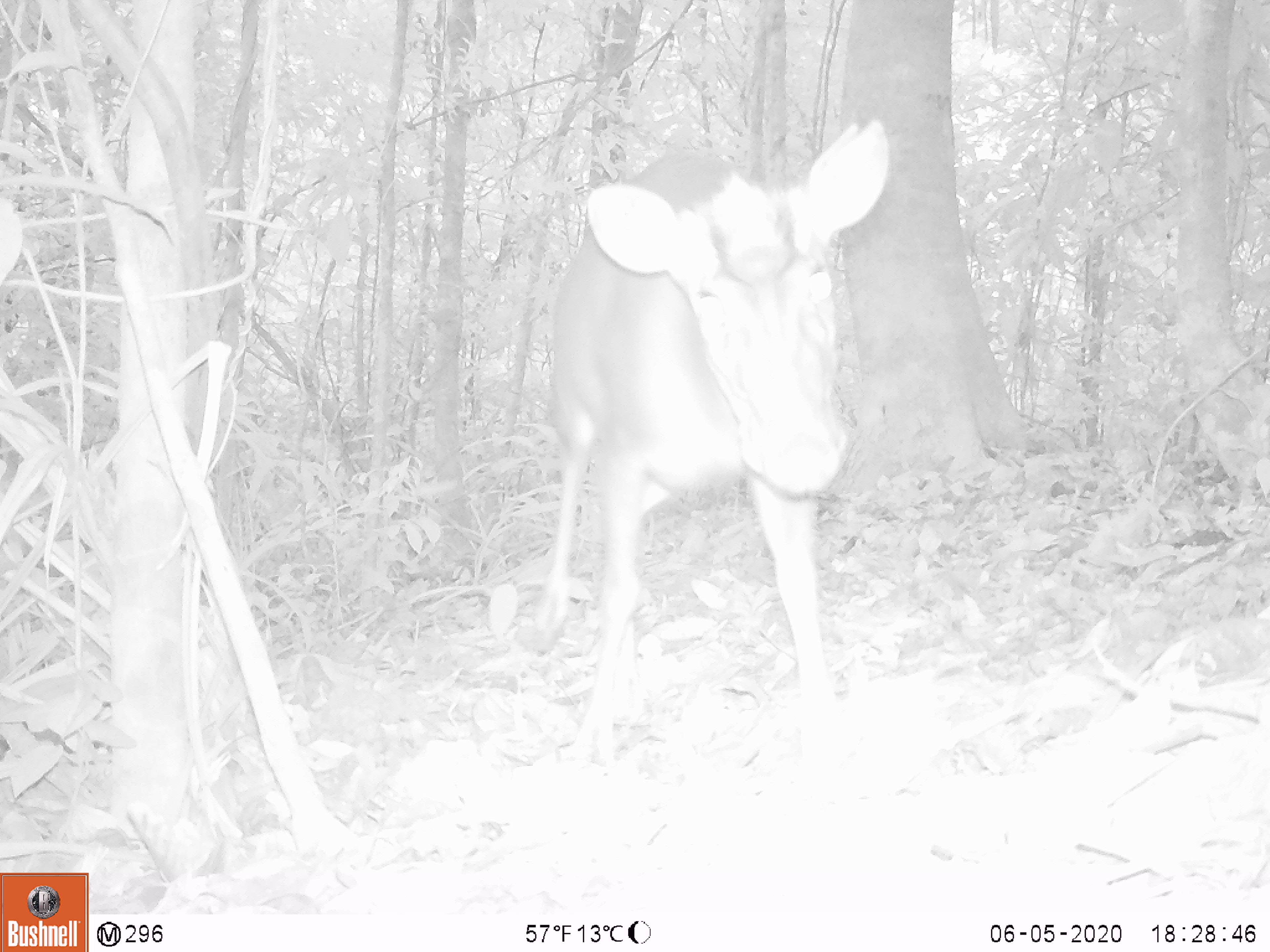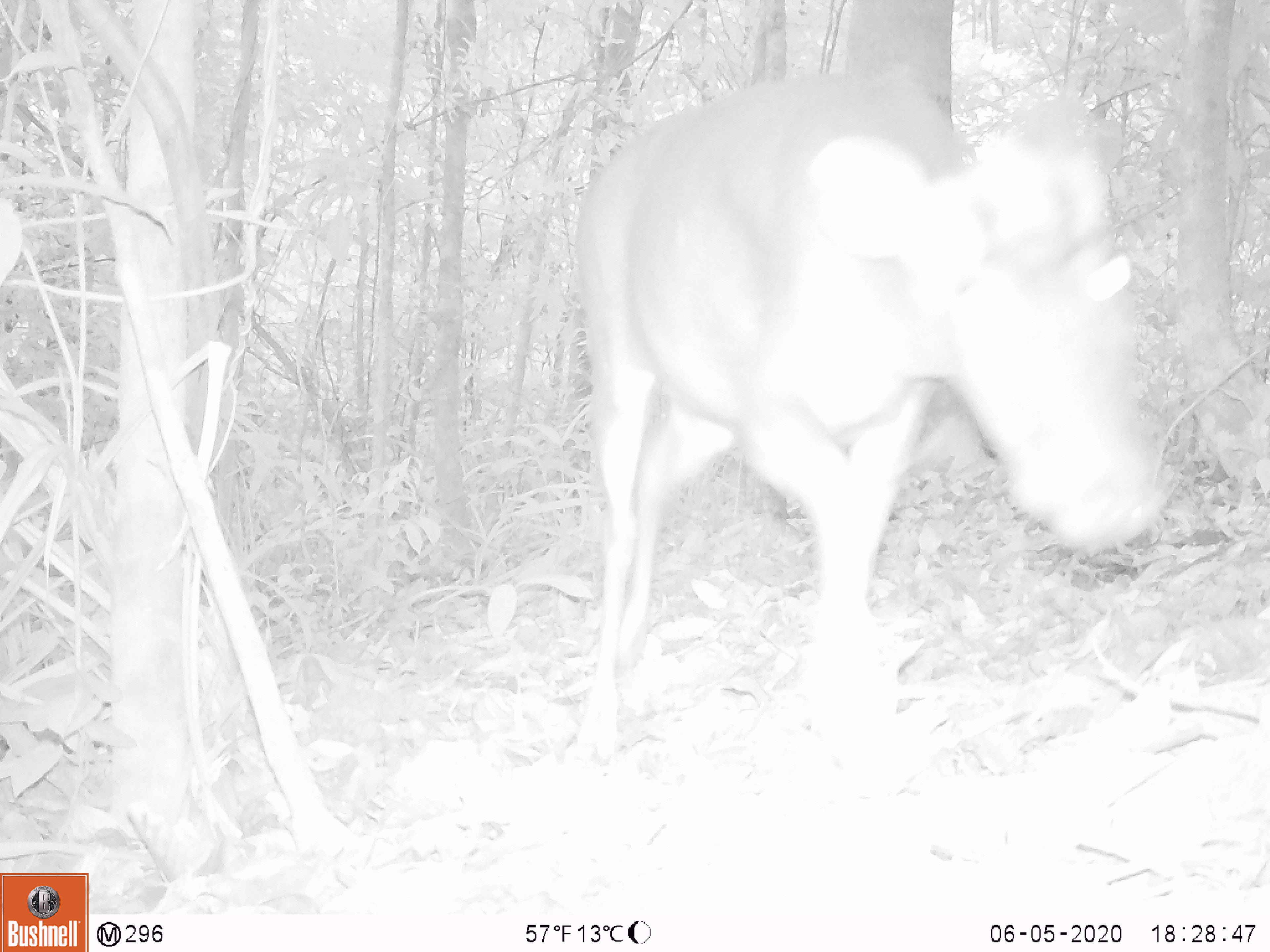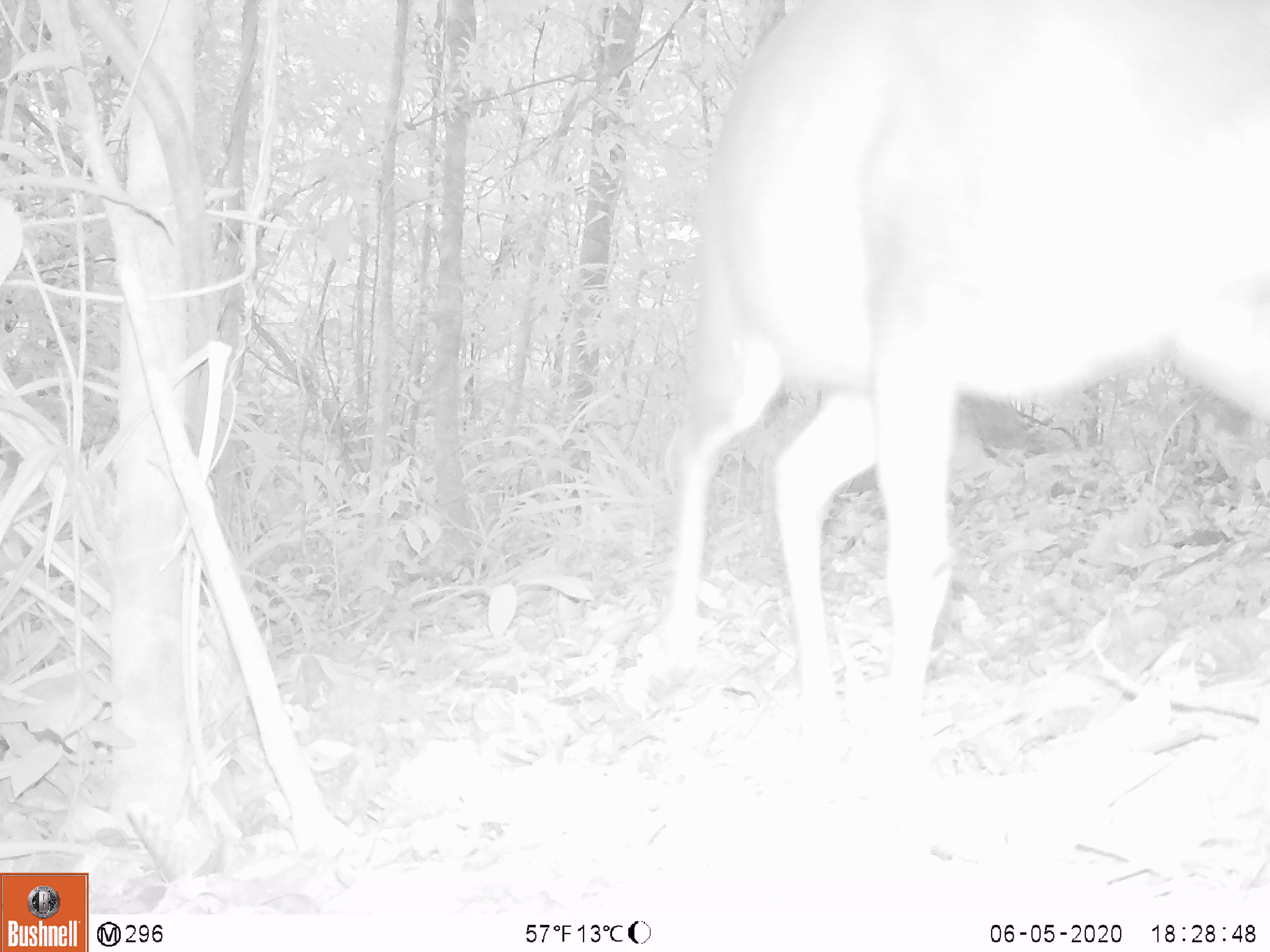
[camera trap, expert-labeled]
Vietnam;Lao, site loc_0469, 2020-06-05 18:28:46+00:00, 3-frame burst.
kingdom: Animalia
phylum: Chordata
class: Mammalia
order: Artiodactyla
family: Cervidae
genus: Muntiacus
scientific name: Muntiacus rooseveltorum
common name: roosevelt's muntjac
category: roosevelts muntjac group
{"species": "roosevelts muntjac group (roosevelt's muntjac) (Muntiacus rooseveltorum)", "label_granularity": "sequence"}